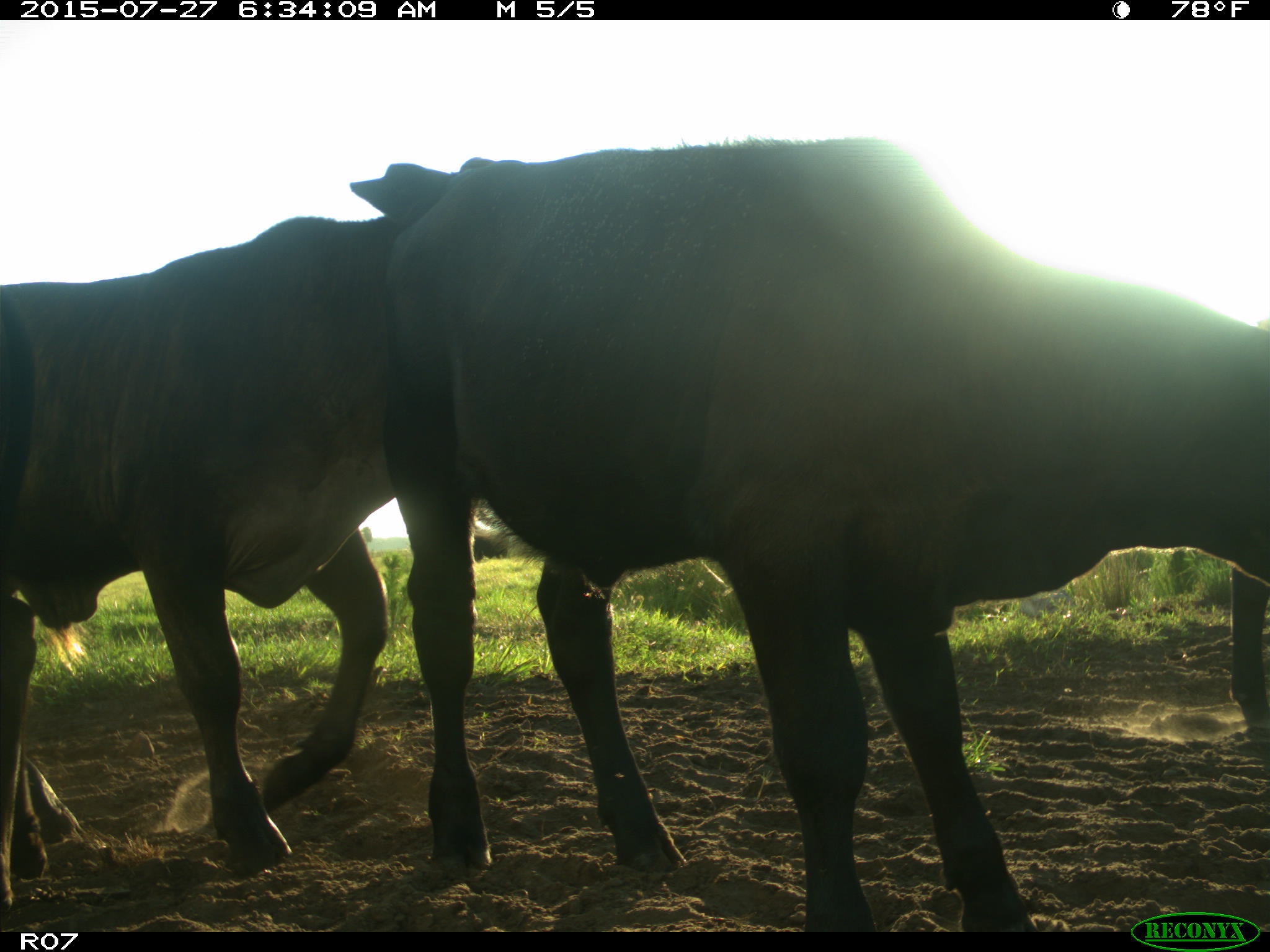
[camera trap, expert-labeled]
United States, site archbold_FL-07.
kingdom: Animalia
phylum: Chordata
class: Mammalia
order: Artiodactyla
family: Bovidae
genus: Bos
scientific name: Bos taurus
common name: domestic cow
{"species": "Bos taurus (domestic cow)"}